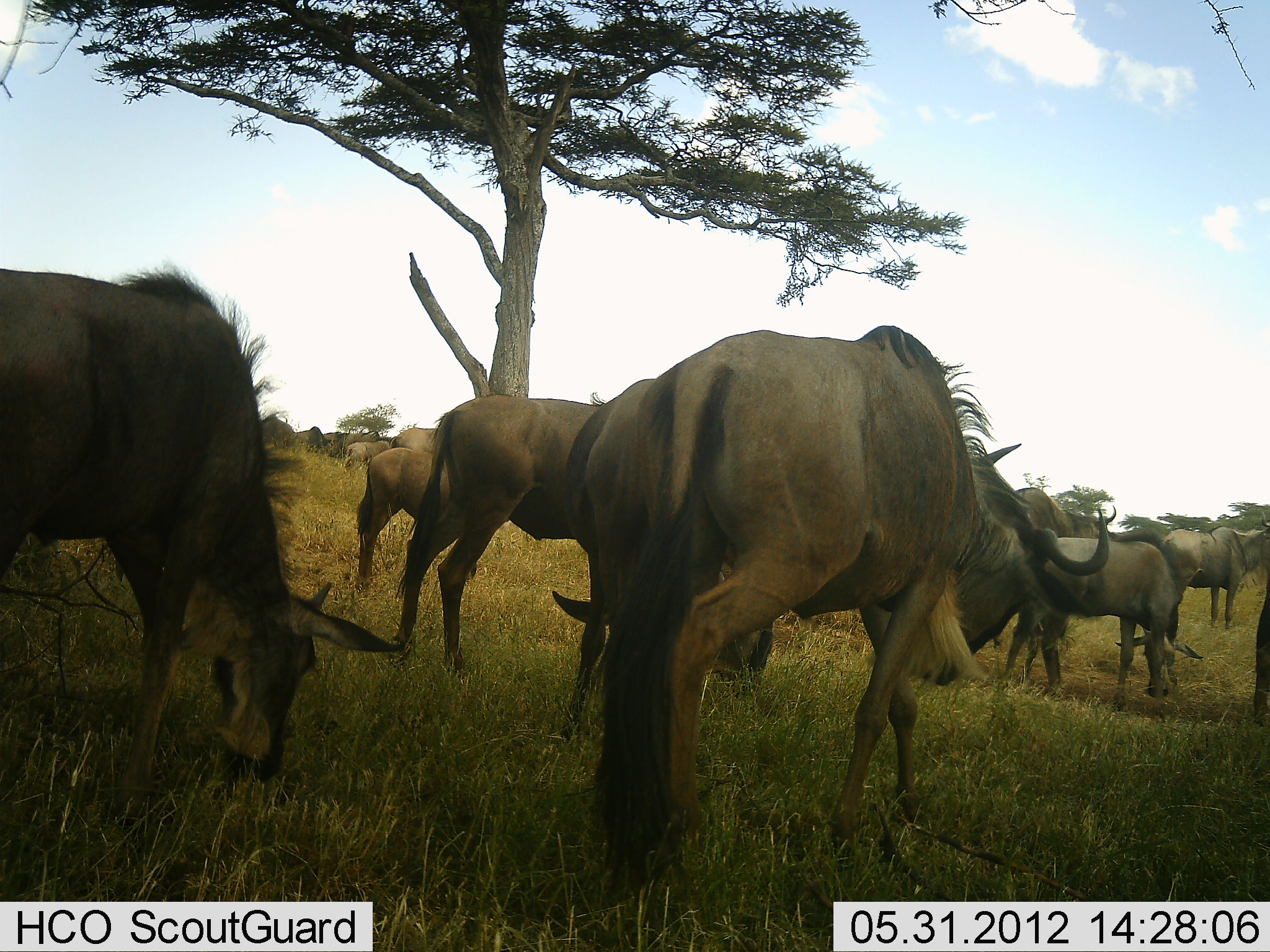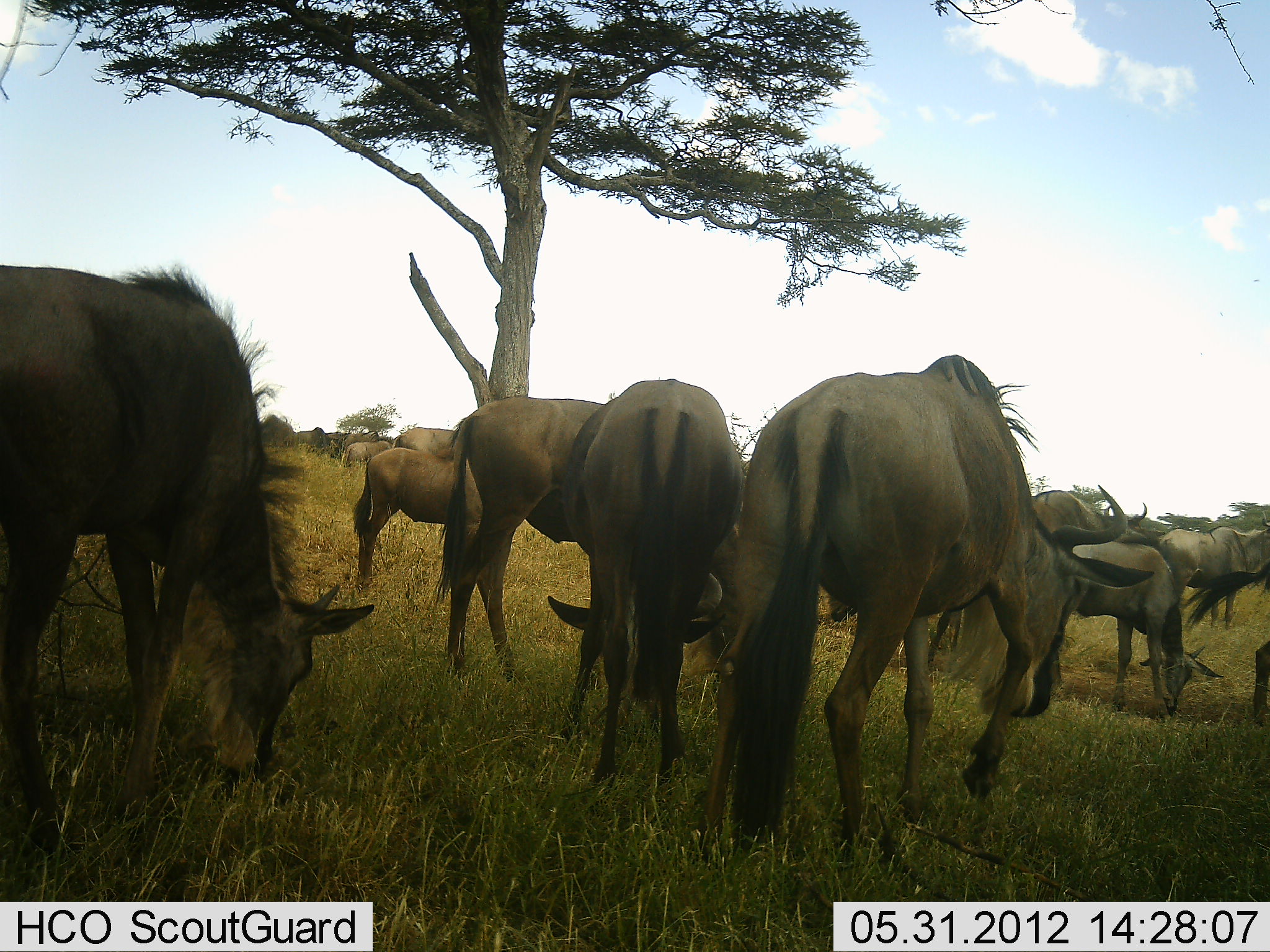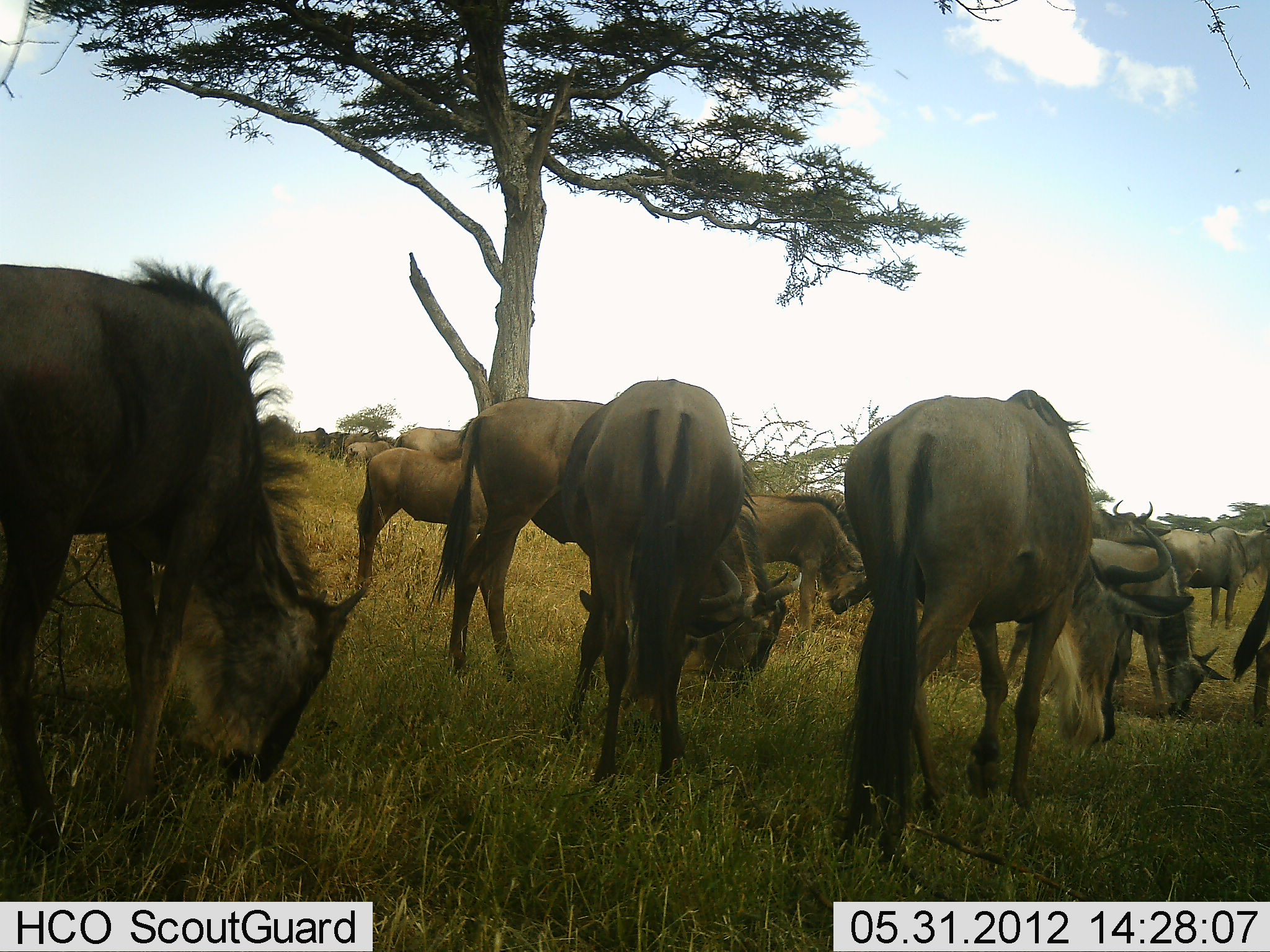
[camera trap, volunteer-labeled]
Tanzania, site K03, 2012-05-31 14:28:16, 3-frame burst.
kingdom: Animalia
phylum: Chordata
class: Mammalia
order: Artiodactyla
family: Bovidae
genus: Connochaetes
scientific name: Connochaetes taurinus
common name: blue wildebeest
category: wildebeest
Wildebeest (blue wildebeest) (Connochaetes taurinus), count 11-50. Behavior (volunteer vote fractions): standing 60%, resting 0%, moving 30%, interacting 10%. Young present (vote fraction): 20%. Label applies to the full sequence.